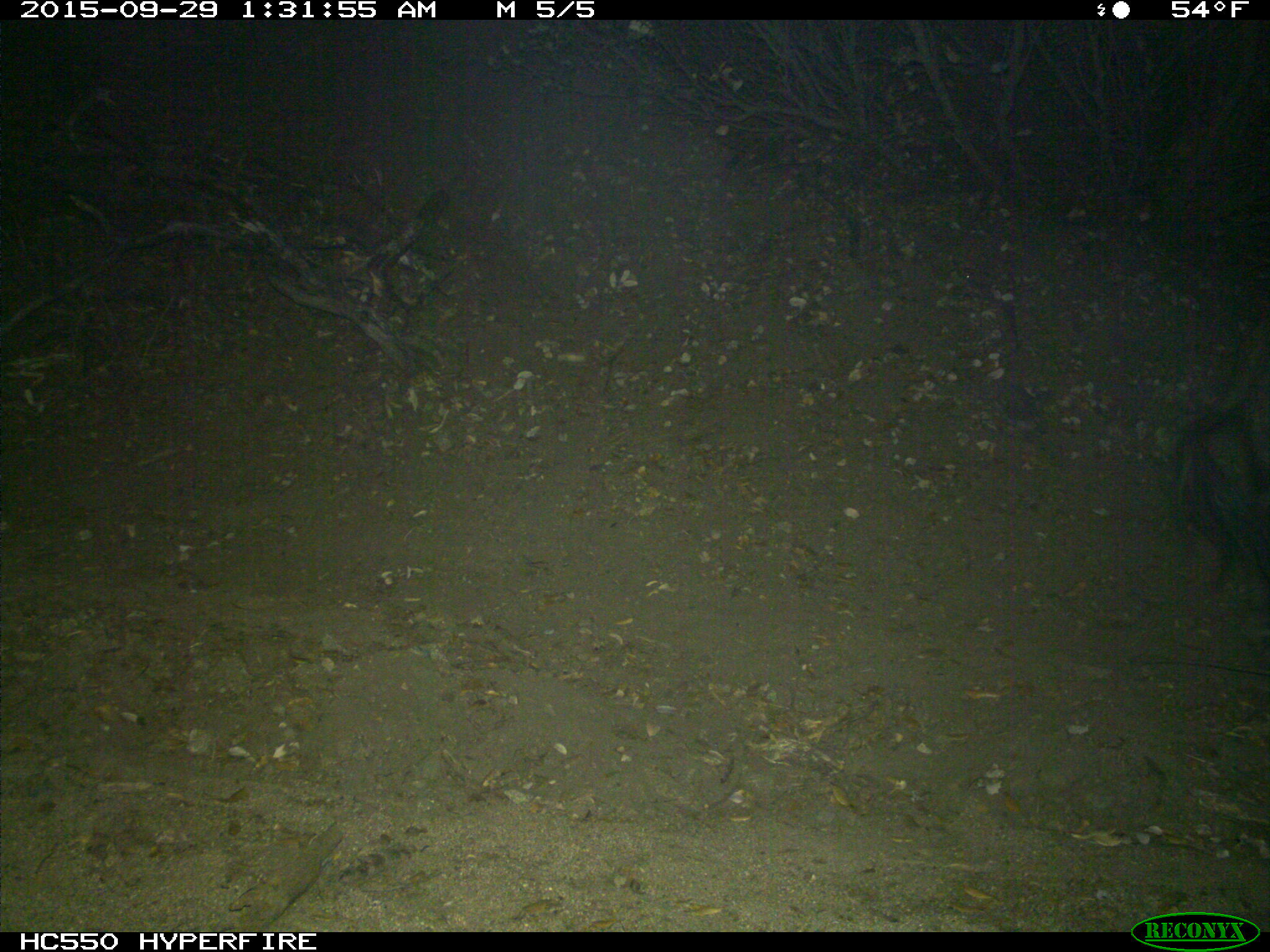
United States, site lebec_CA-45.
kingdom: Animalia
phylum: Chordata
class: Mammalia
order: Artiodactyla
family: Suidae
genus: Sus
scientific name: Sus scrofa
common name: wild boar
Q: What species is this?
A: Sus scrofa (wild boar).